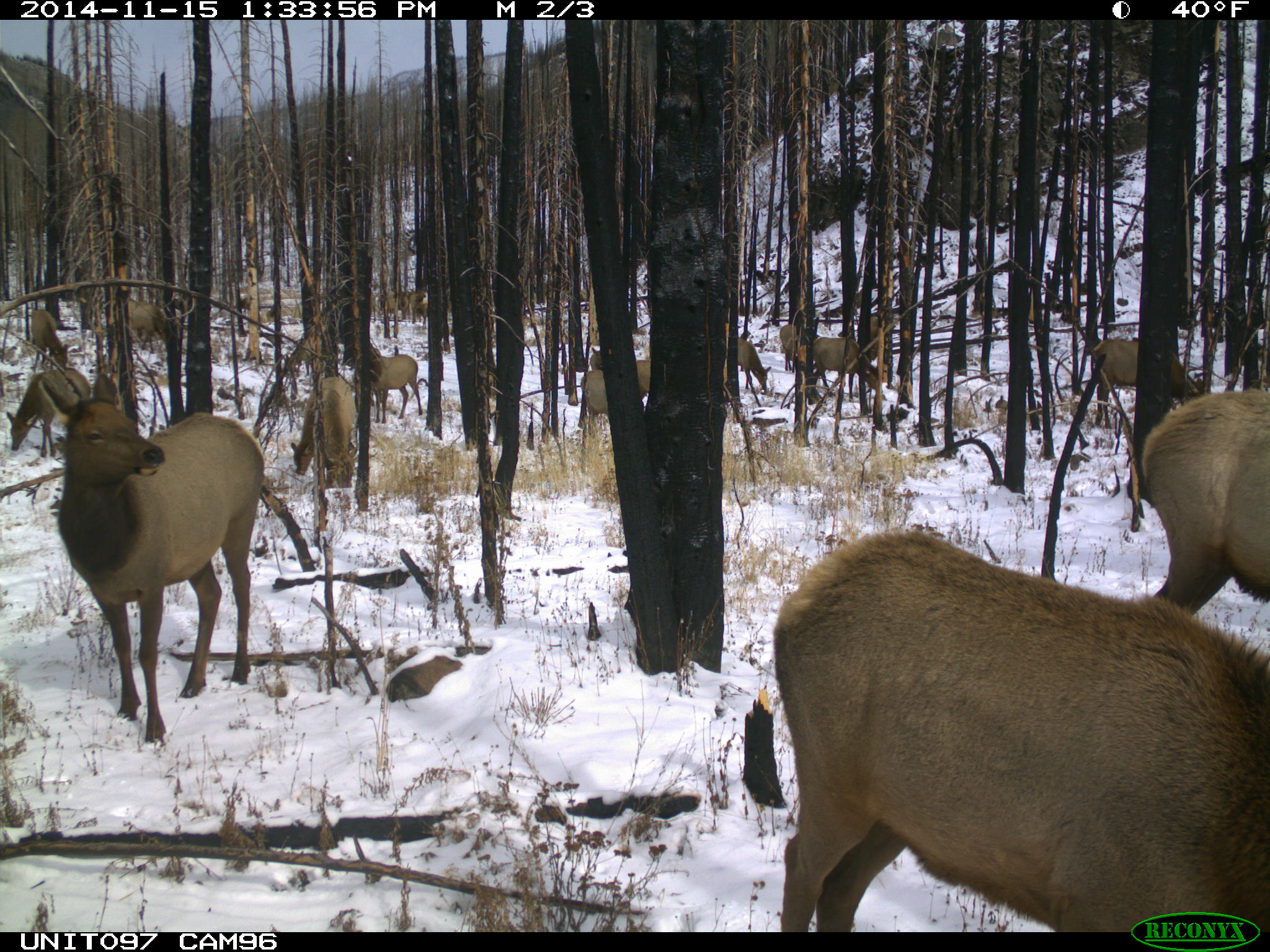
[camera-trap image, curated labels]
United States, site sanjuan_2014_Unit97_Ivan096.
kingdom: Animalia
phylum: Chordata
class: Mammalia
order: Artiodactyla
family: Cervidae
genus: Cervus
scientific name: Cervus elaphus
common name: red deer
Cervus elaphus (red deer).